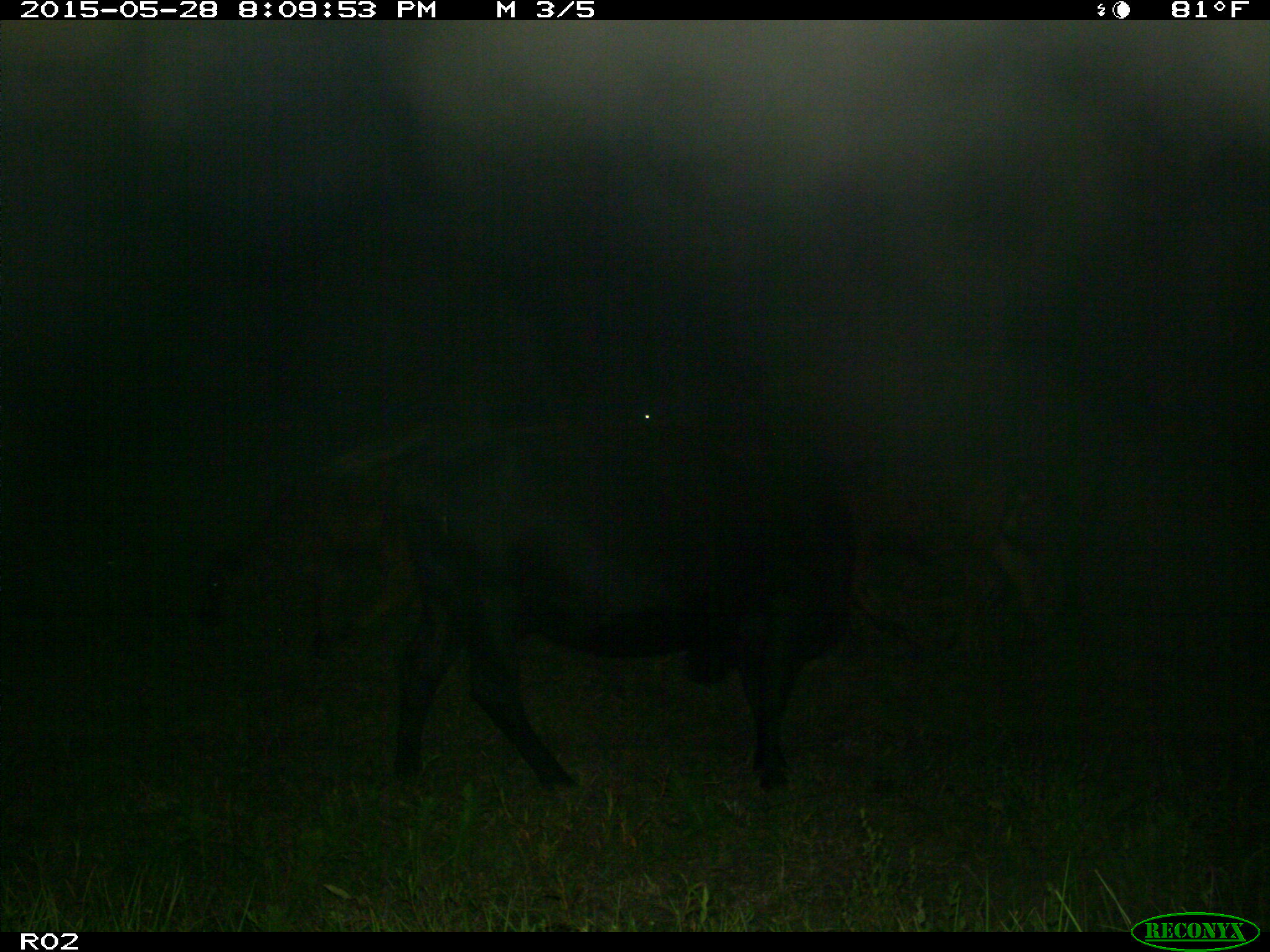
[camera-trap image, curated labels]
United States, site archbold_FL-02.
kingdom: Animalia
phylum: Chordata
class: Mammalia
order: Artiodactyla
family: Bovidae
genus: Bos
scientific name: Bos taurus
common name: domestic cow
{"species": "Bos taurus (domestic cow)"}